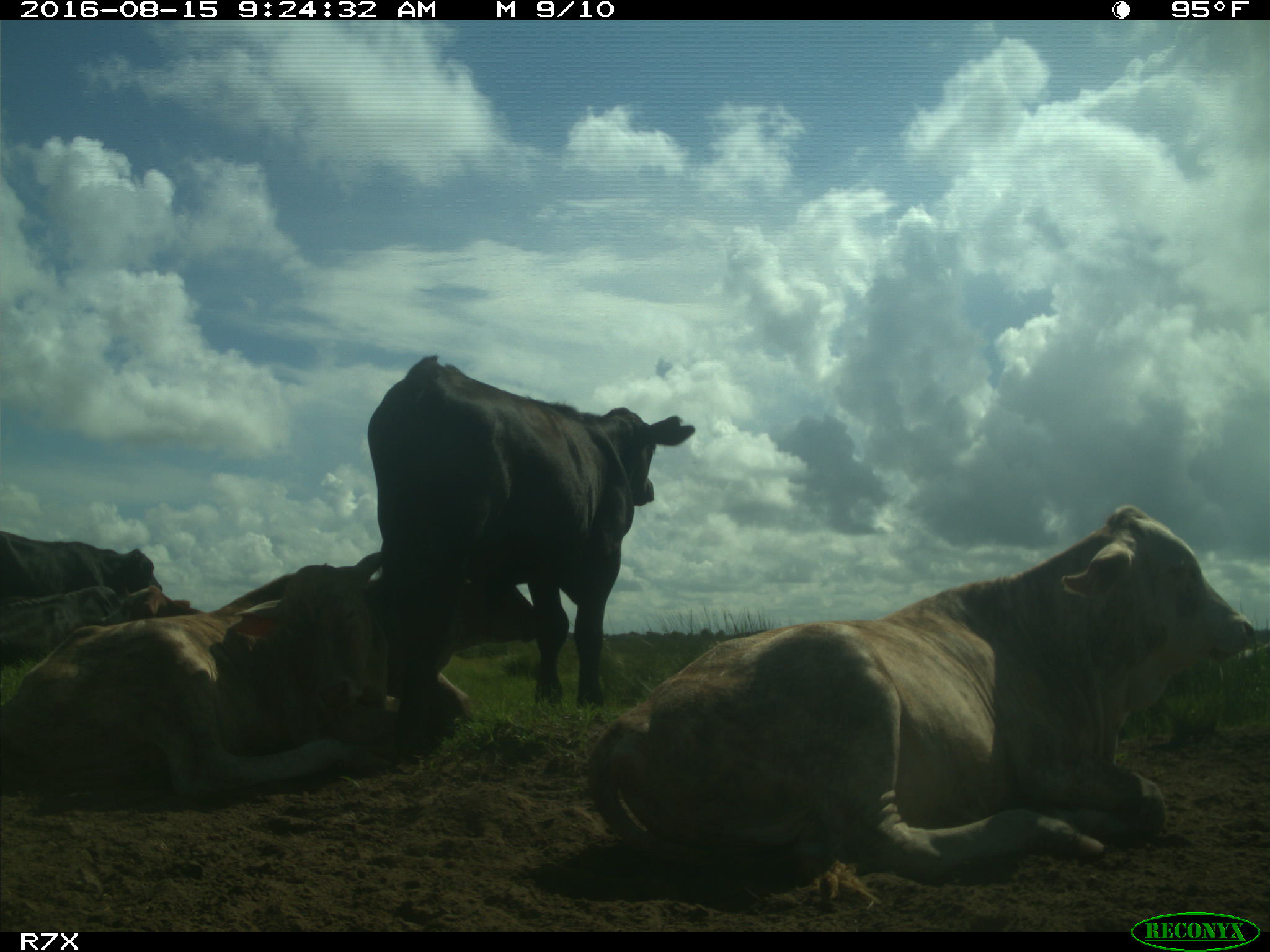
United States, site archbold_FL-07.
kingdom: Animalia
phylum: Chordata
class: Mammalia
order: Artiodactyla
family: Bovidae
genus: Bos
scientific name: Bos taurus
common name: domestic cow